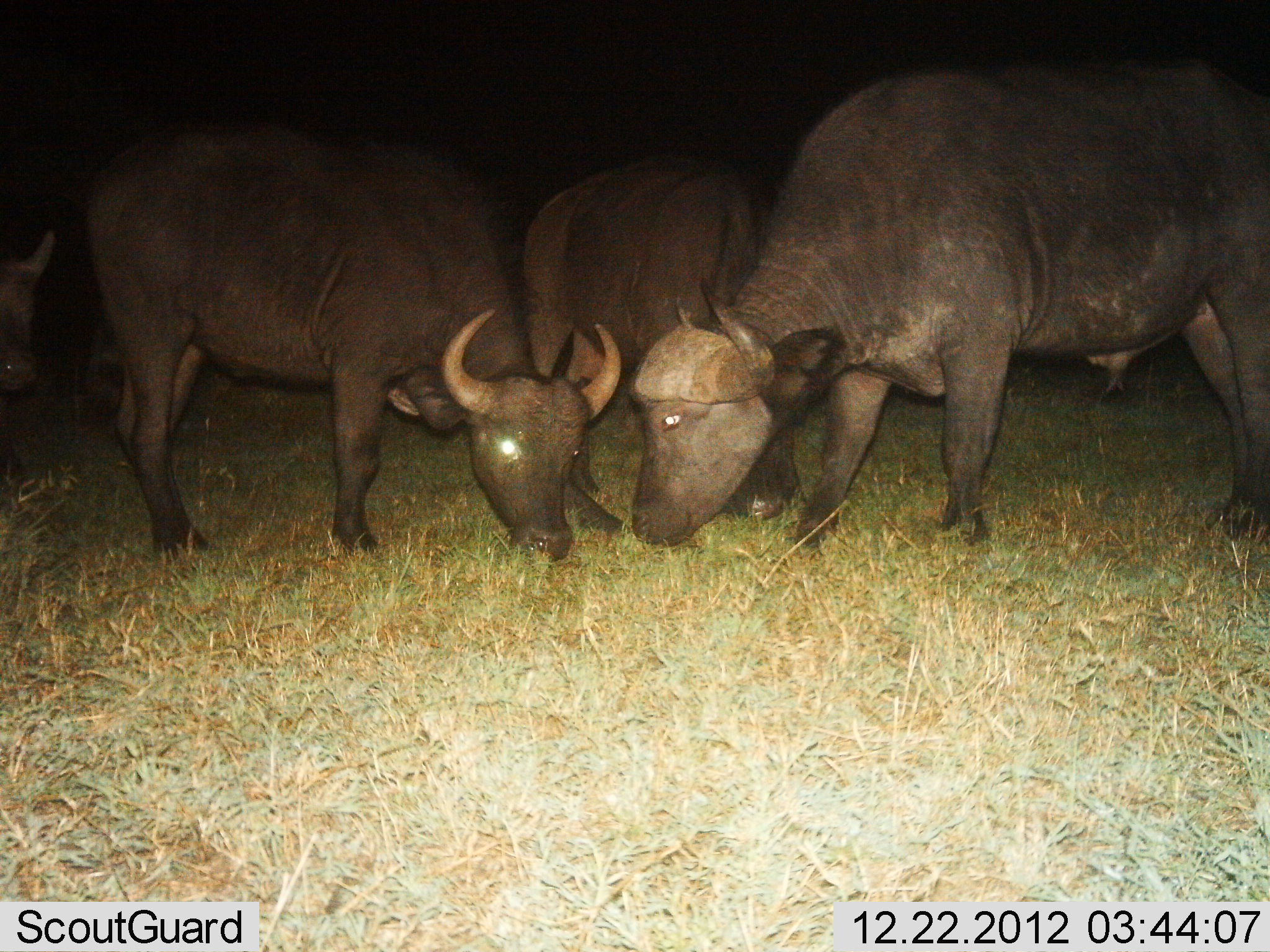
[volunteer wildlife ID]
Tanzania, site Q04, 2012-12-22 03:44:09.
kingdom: Animalia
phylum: Chordata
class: Mammalia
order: Artiodactyla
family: Bovidae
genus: Syncerus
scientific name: Syncerus caffer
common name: cape buffalo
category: buffalo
Buffalo (cape buffalo) (Syncerus caffer), count 4. Behavior (volunteer vote fractions): standing 18%, resting 0%, moving 0%, interacting 0%. Young present (vote fraction): 5%. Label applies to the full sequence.